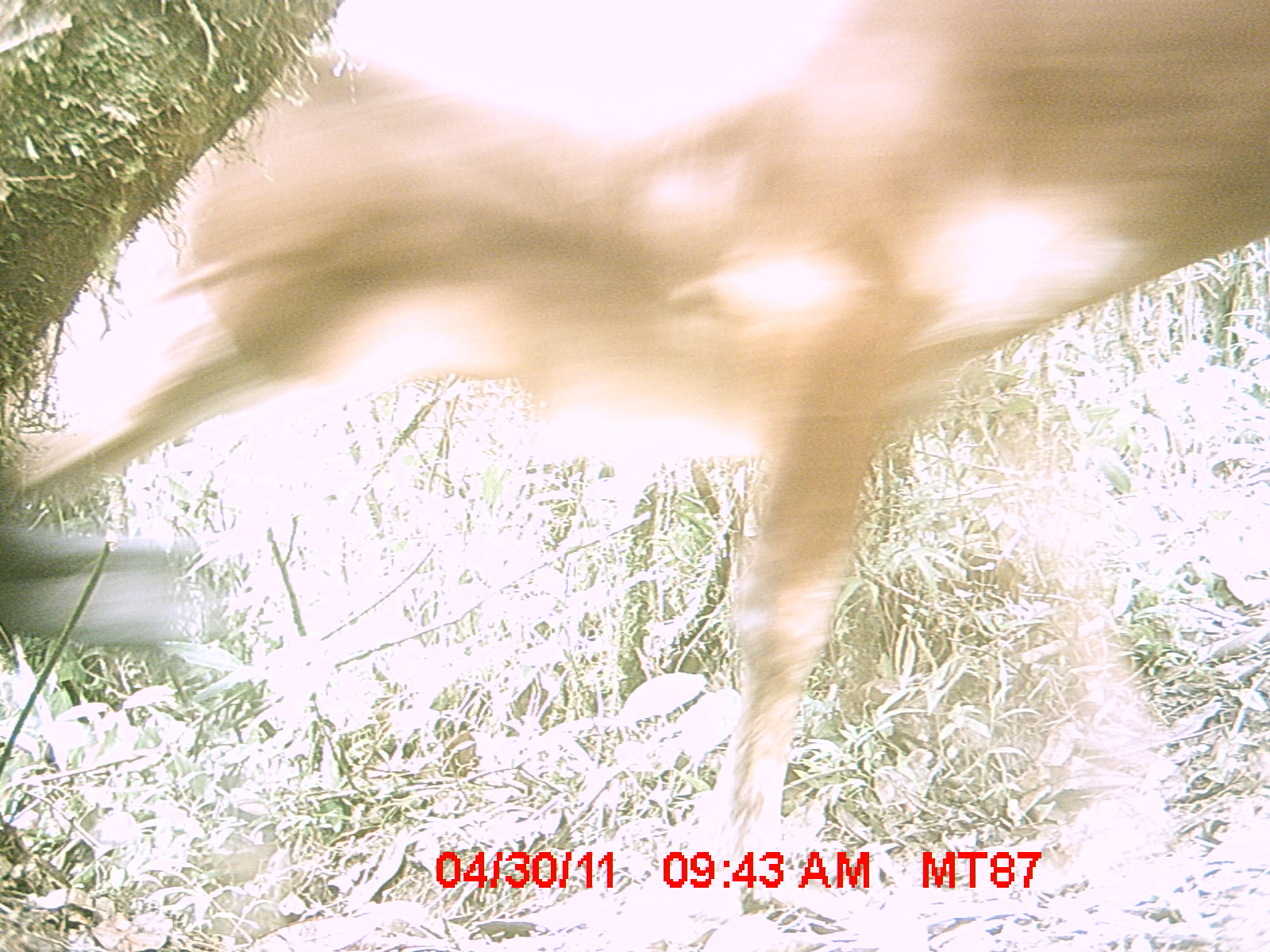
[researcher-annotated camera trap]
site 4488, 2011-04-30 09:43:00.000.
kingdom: Animalia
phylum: Chordata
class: Mammalia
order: Artiodactyla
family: Bovidae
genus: Bos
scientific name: Bos taurus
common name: domestic cattle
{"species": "Bos taurus (domestic cattle)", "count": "4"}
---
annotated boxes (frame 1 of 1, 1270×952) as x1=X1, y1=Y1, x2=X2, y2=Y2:
bos taurus: x1=0, y1=0, x2=1266, y2=906